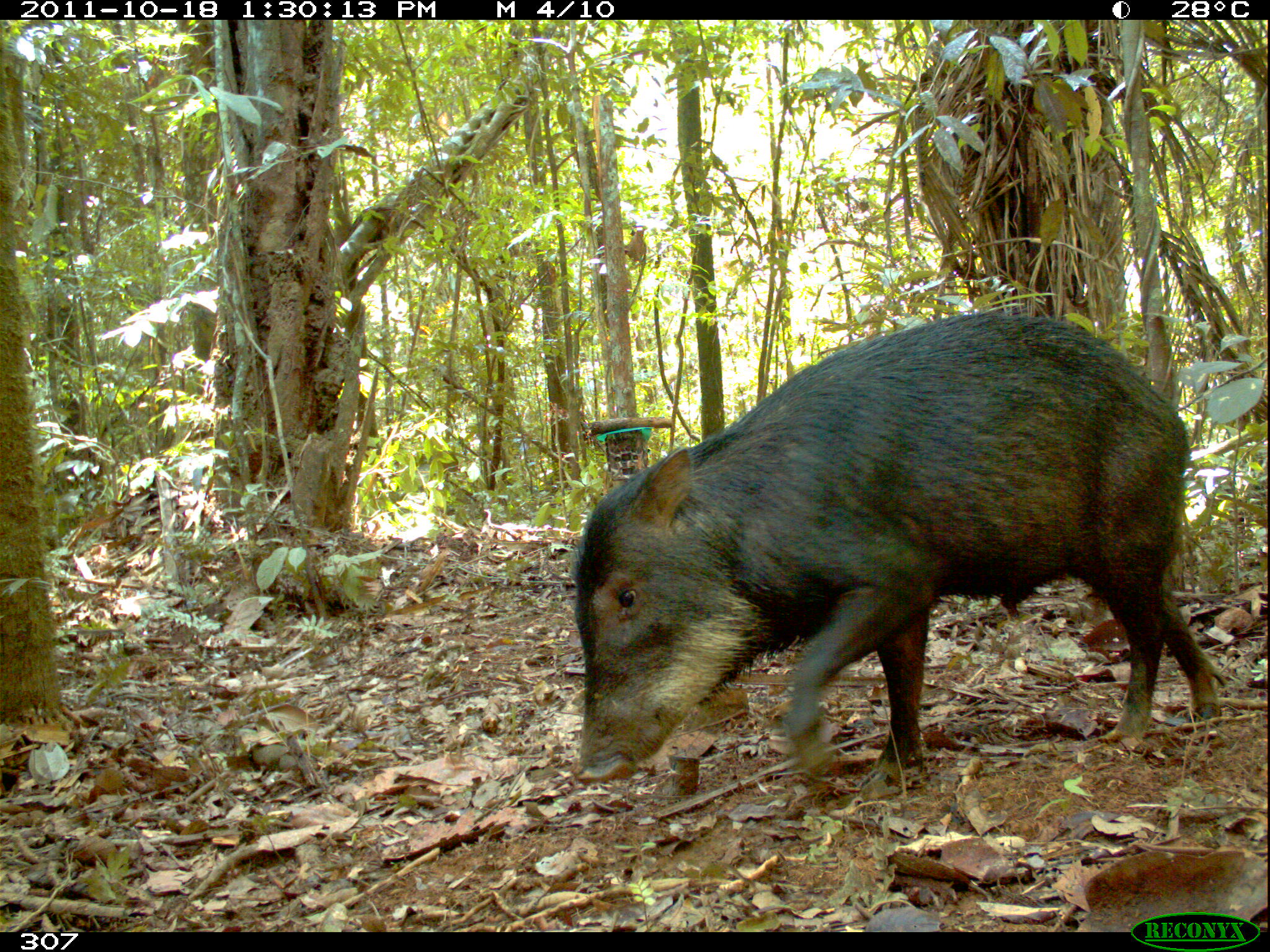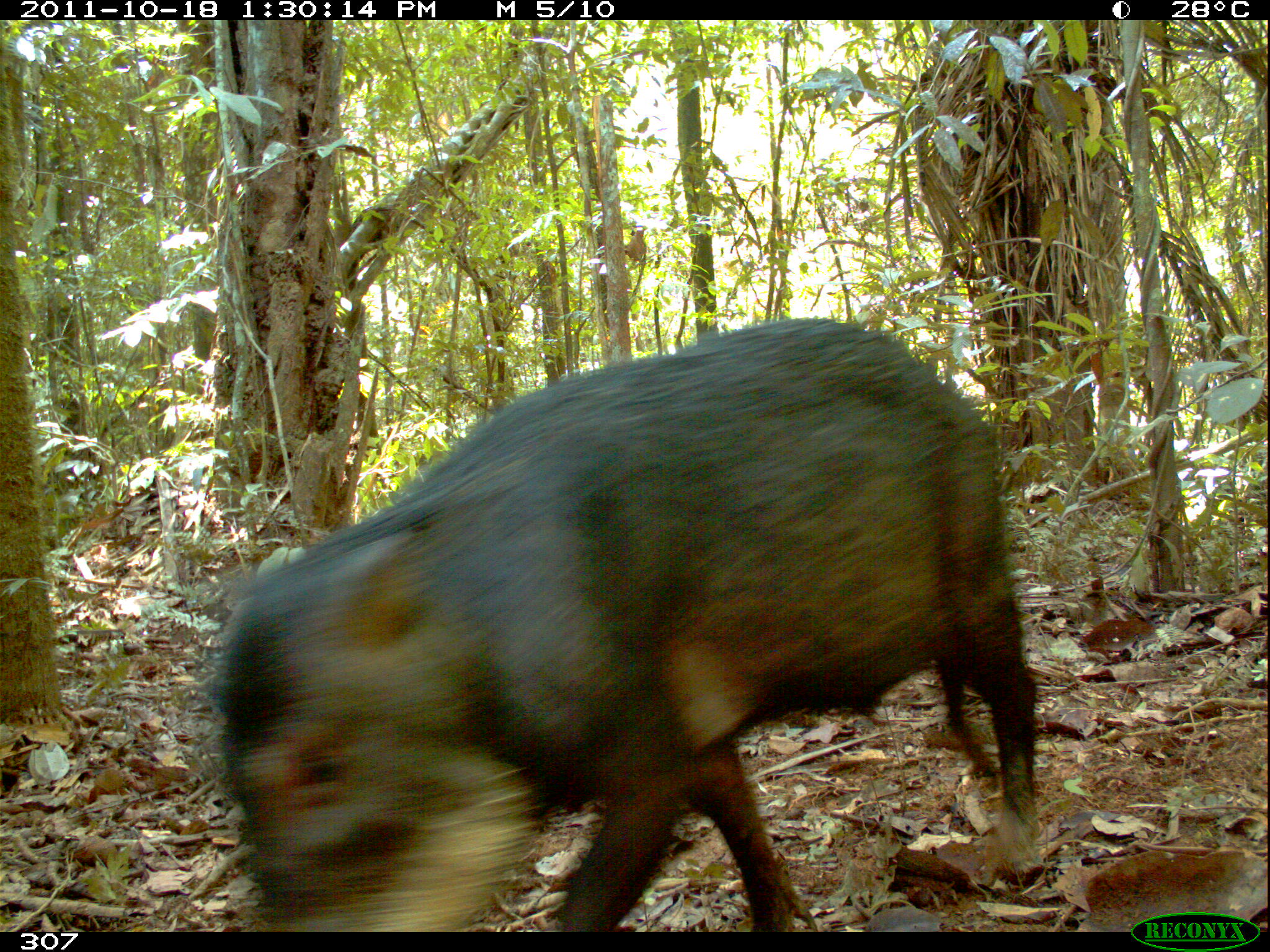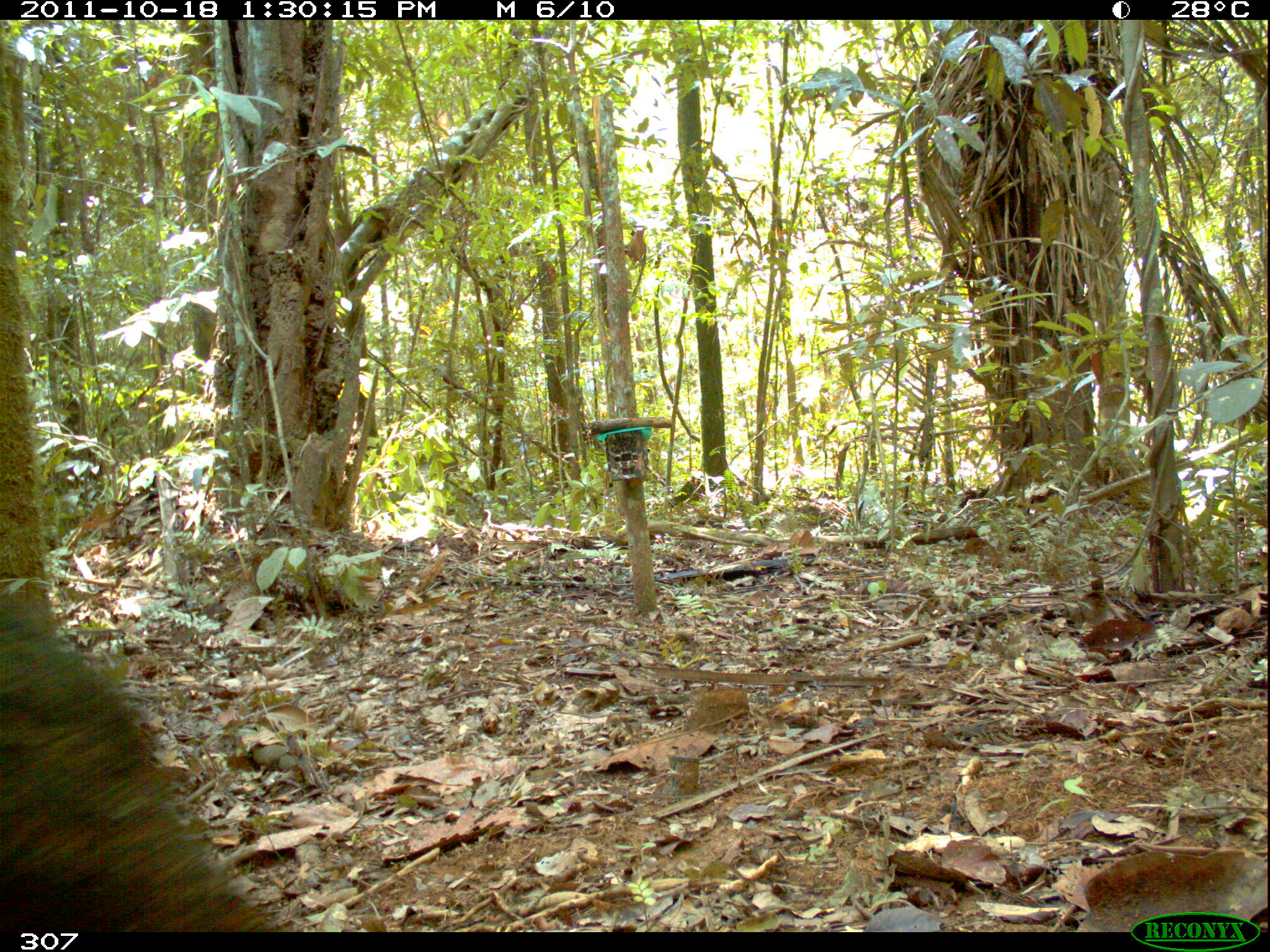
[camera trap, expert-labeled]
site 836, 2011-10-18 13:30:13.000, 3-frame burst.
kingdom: Animalia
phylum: Chordata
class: Mammalia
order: Artiodactyla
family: Tayassuidae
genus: Tayassu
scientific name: Tayassu pecari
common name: white-lipped peccary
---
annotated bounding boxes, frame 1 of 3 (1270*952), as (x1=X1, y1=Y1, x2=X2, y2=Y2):
tayassu pecari: (x1=569, y1=312, x2=1225, y2=804)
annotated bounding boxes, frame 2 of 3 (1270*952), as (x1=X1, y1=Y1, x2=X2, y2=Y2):
tayassu pecari: (x1=208, y1=315, x2=1043, y2=932)